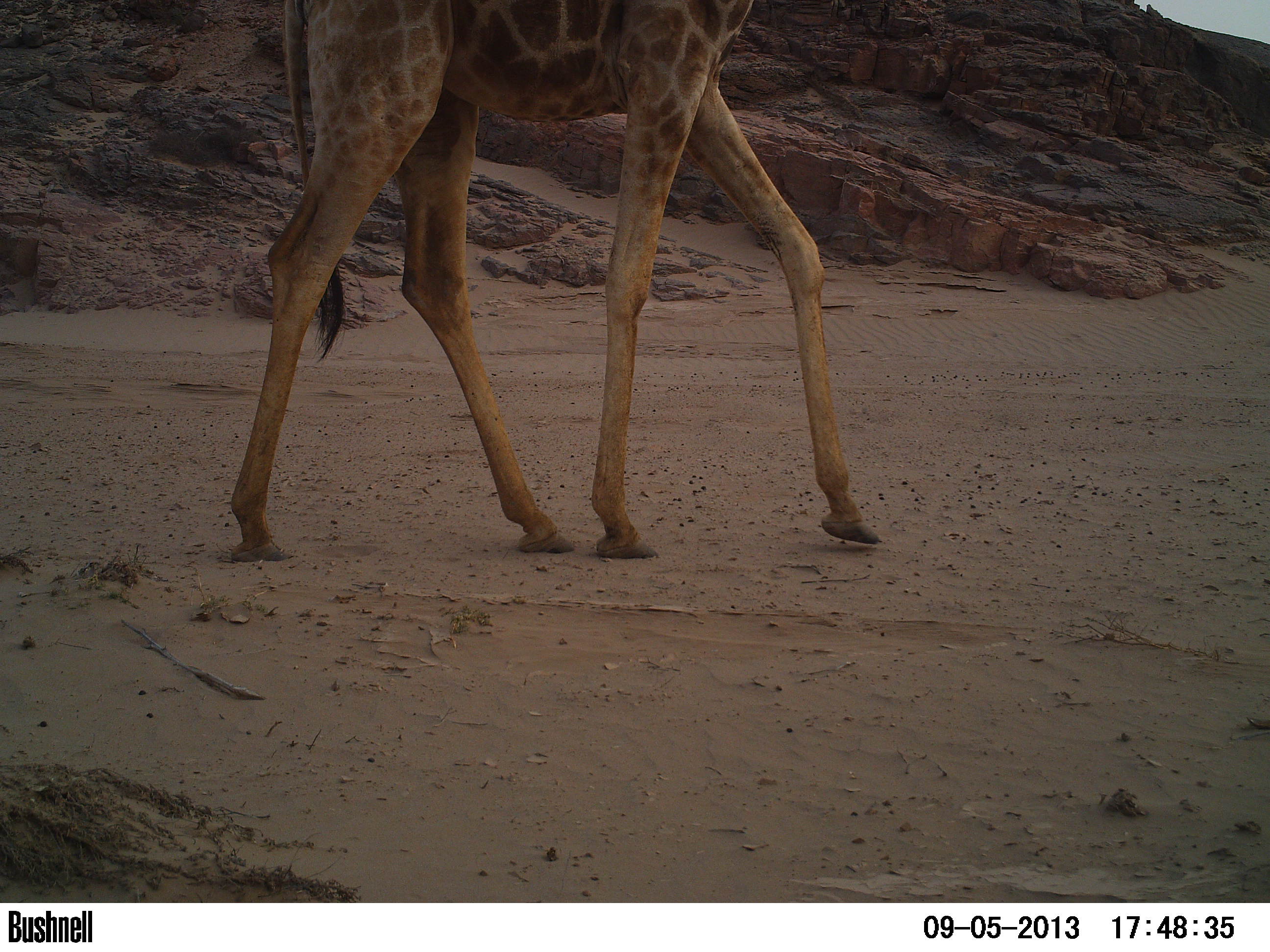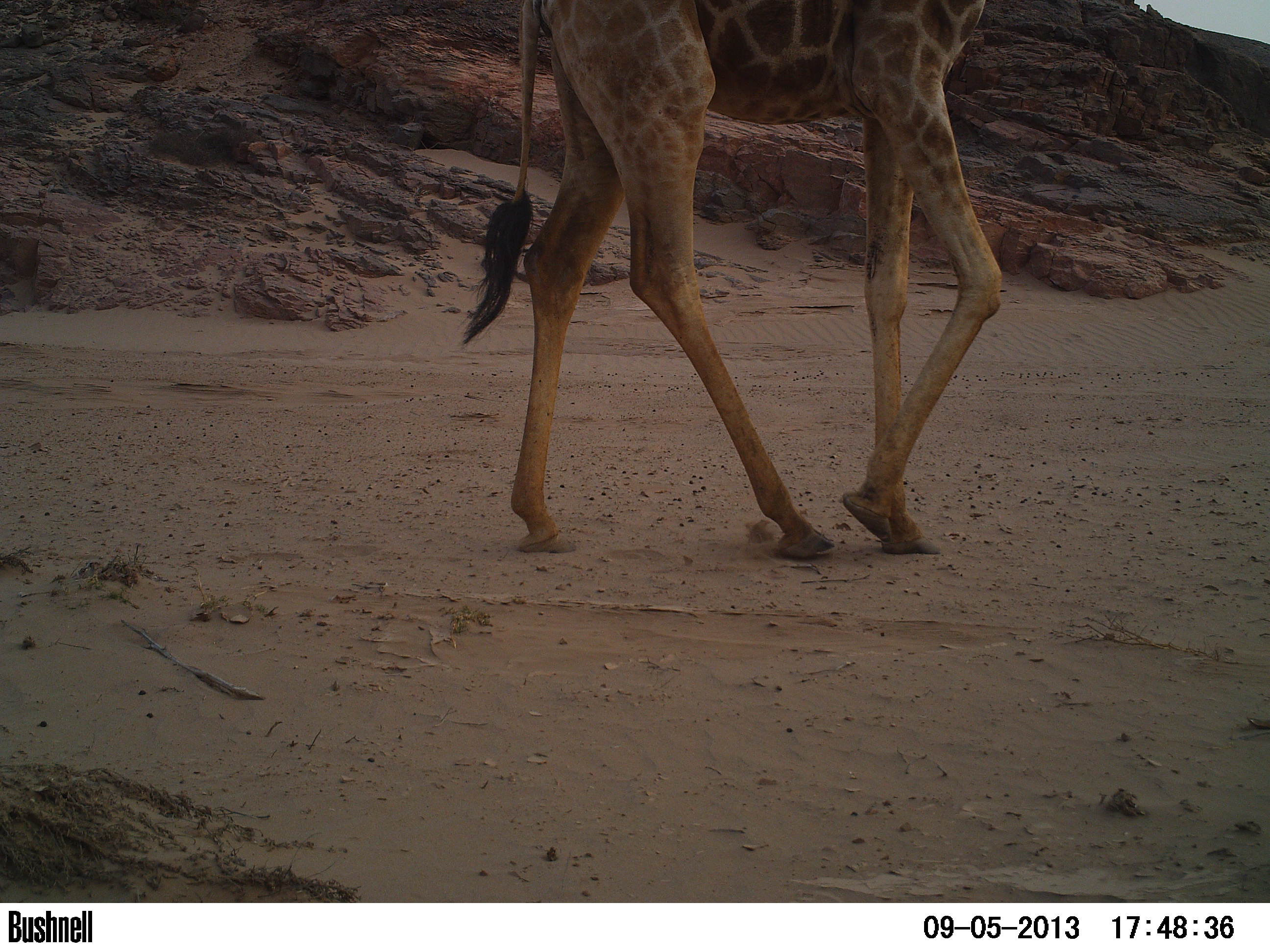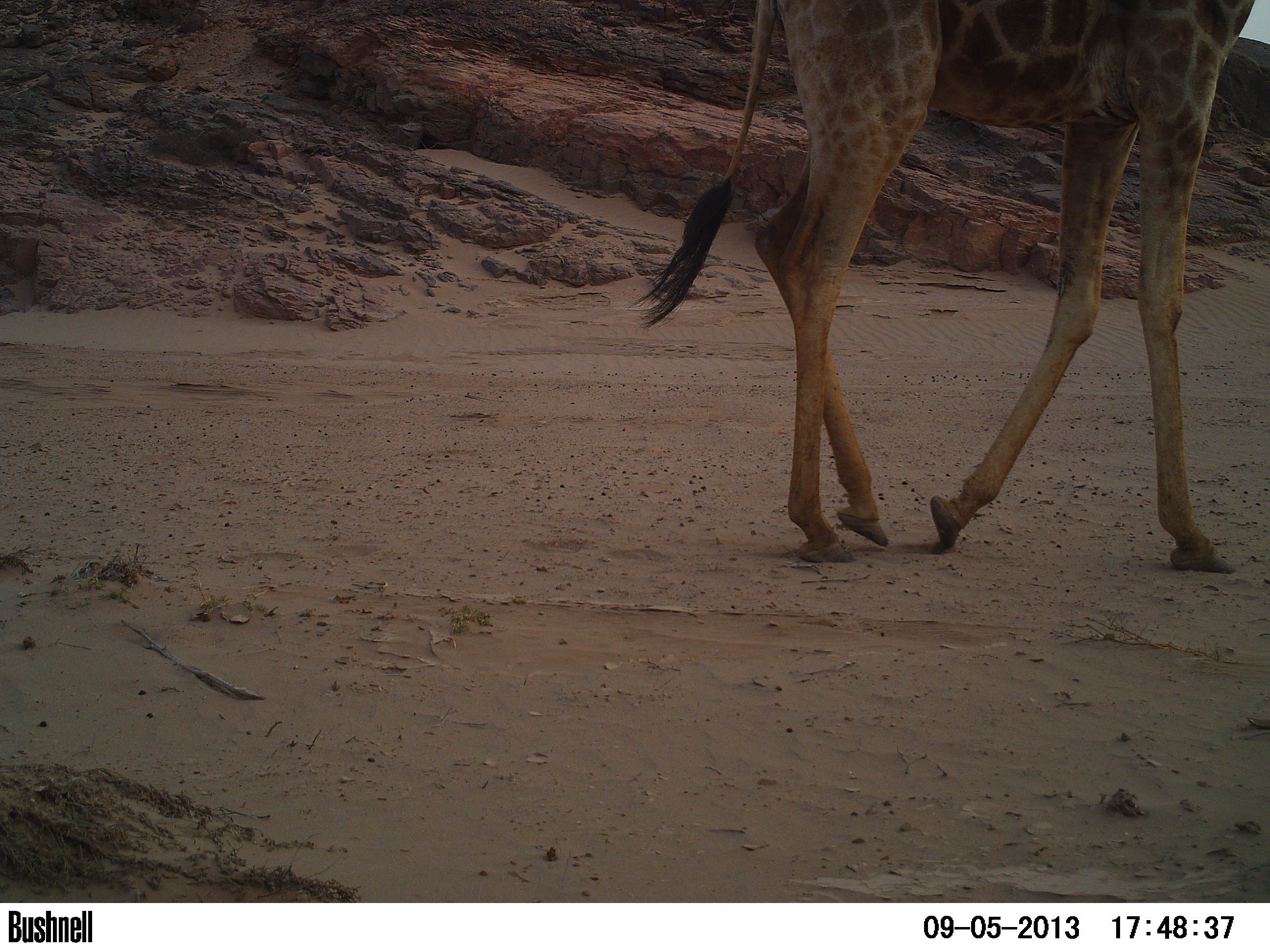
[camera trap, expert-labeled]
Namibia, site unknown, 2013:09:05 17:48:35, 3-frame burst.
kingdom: Animalia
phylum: Chordata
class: Mammalia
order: Artiodactyla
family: Giraffidae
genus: Giraffa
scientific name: Giraffa camelopardalis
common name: giraffe